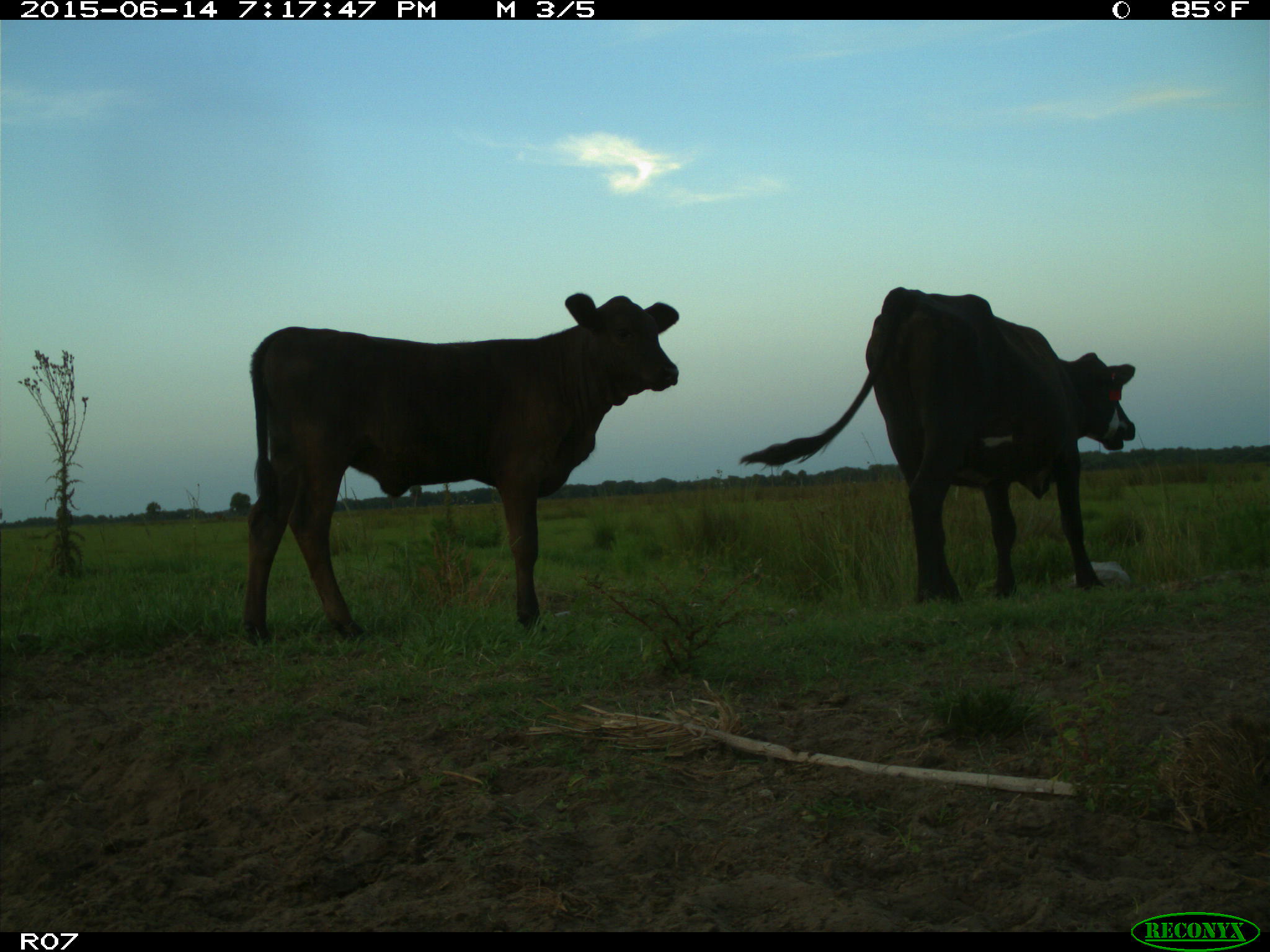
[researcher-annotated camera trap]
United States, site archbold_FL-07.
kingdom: Animalia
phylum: Chordata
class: Mammalia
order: Artiodactyla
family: Bovidae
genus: Bos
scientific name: Bos taurus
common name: domestic cow